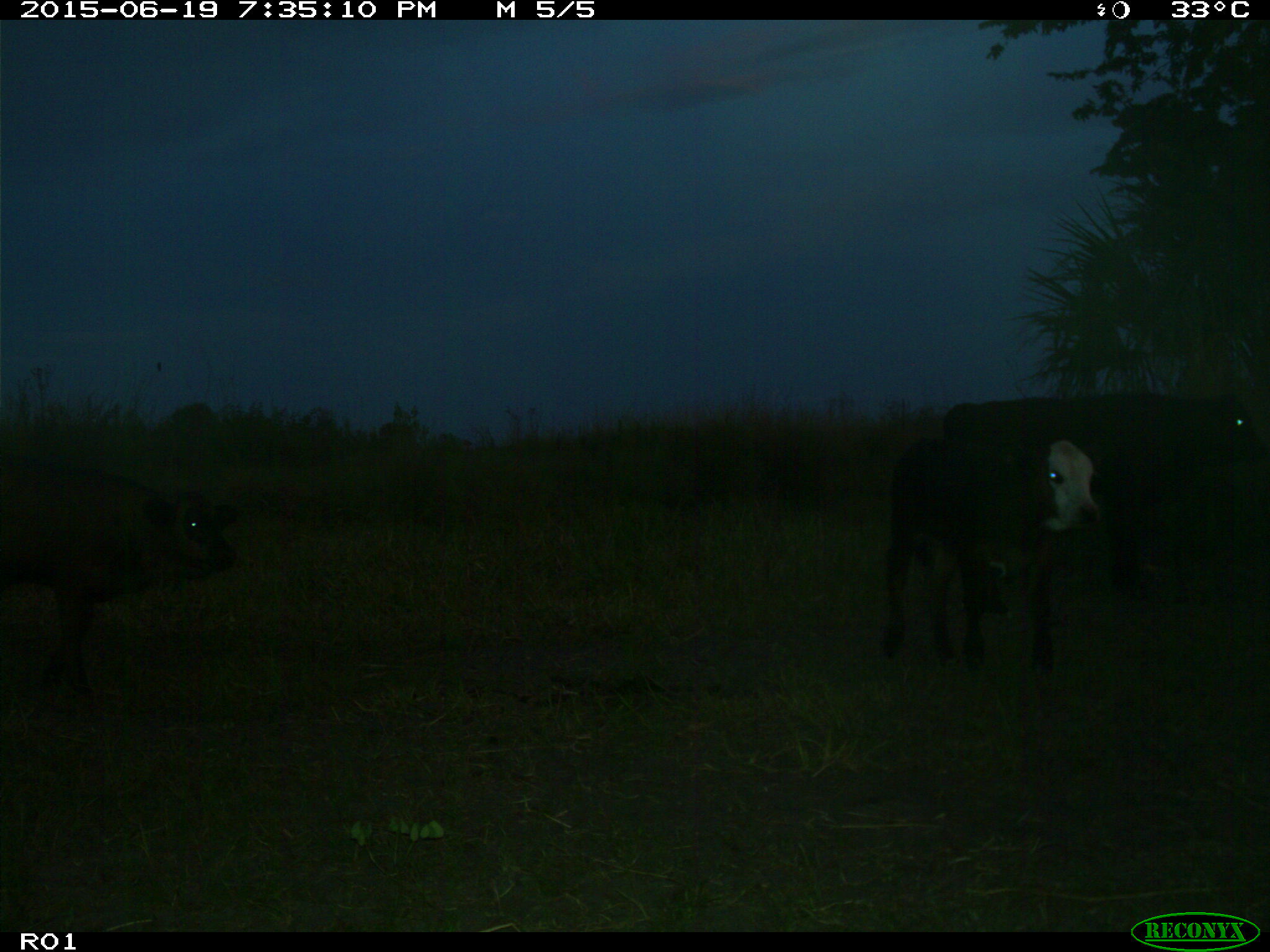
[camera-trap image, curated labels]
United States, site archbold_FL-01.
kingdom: Animalia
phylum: Chordata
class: Mammalia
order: Artiodactyla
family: Bovidae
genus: Bos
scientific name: Bos taurus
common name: domestic cow